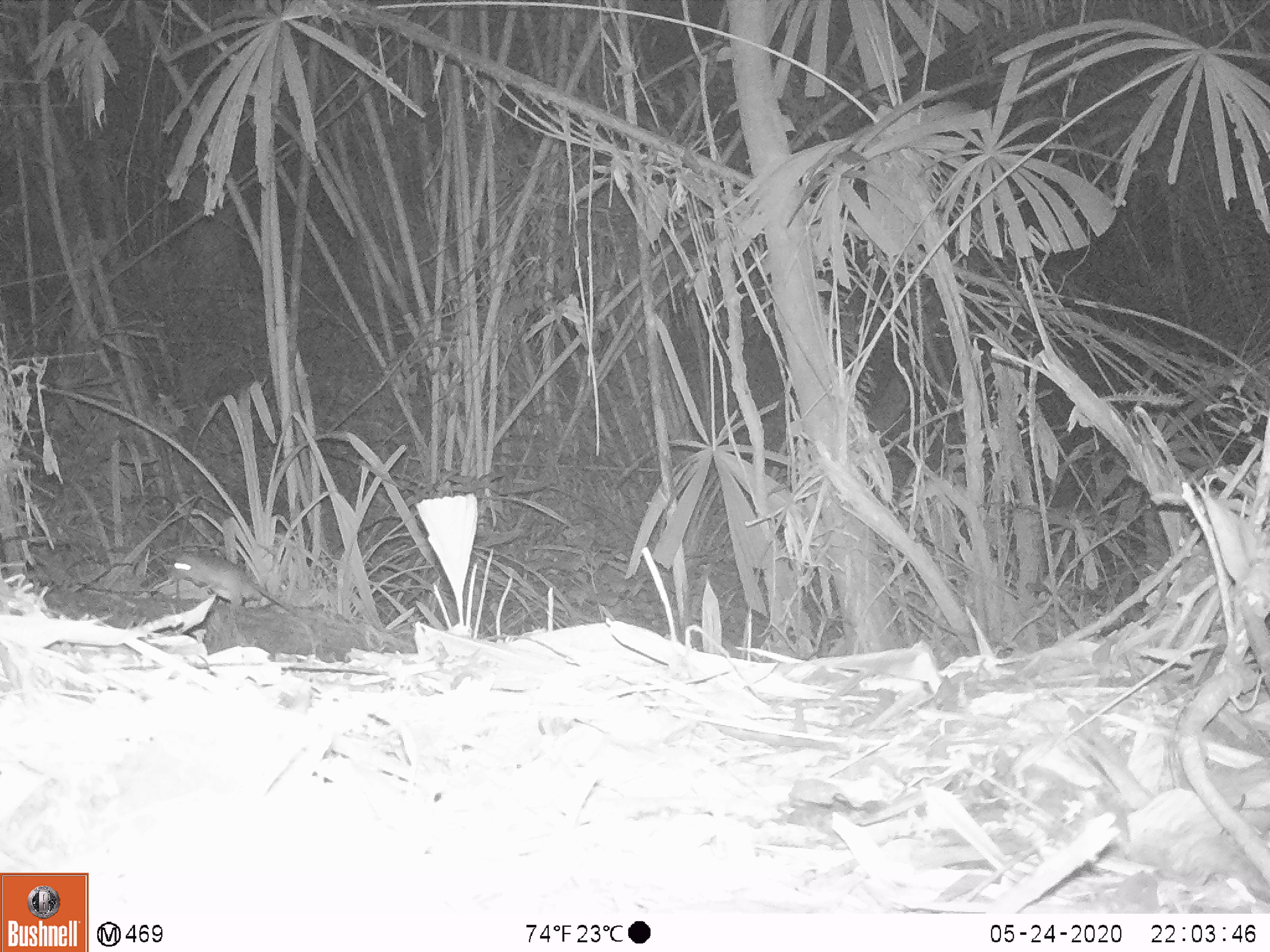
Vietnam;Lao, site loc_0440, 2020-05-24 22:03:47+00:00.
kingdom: Animalia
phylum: Chordata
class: Mammalia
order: Rodentia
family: Muridae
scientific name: Muridae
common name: old-world mice and rats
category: unidentified murid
Unidentified murid (old-world mice and rats) (Muridae). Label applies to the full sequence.